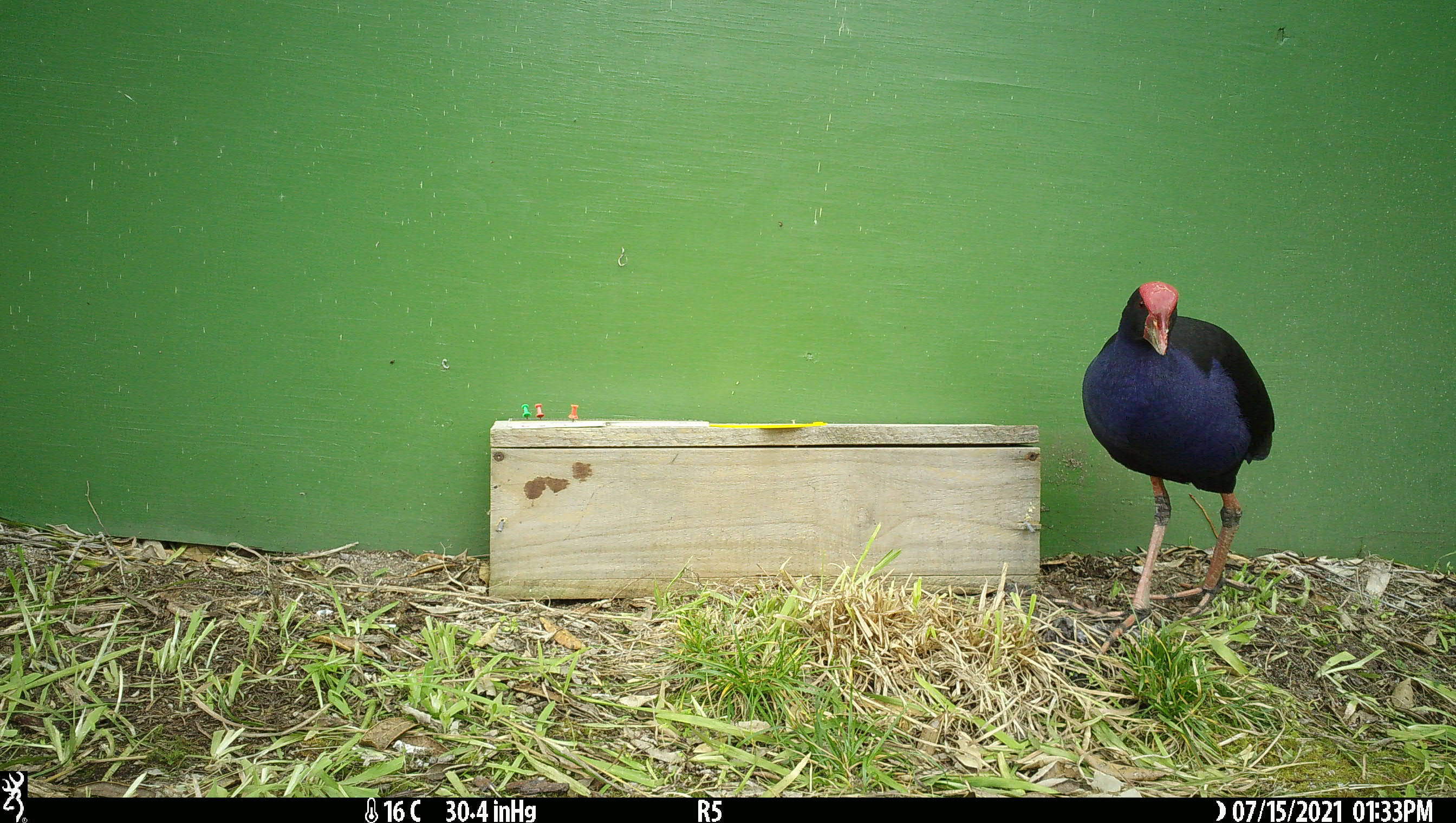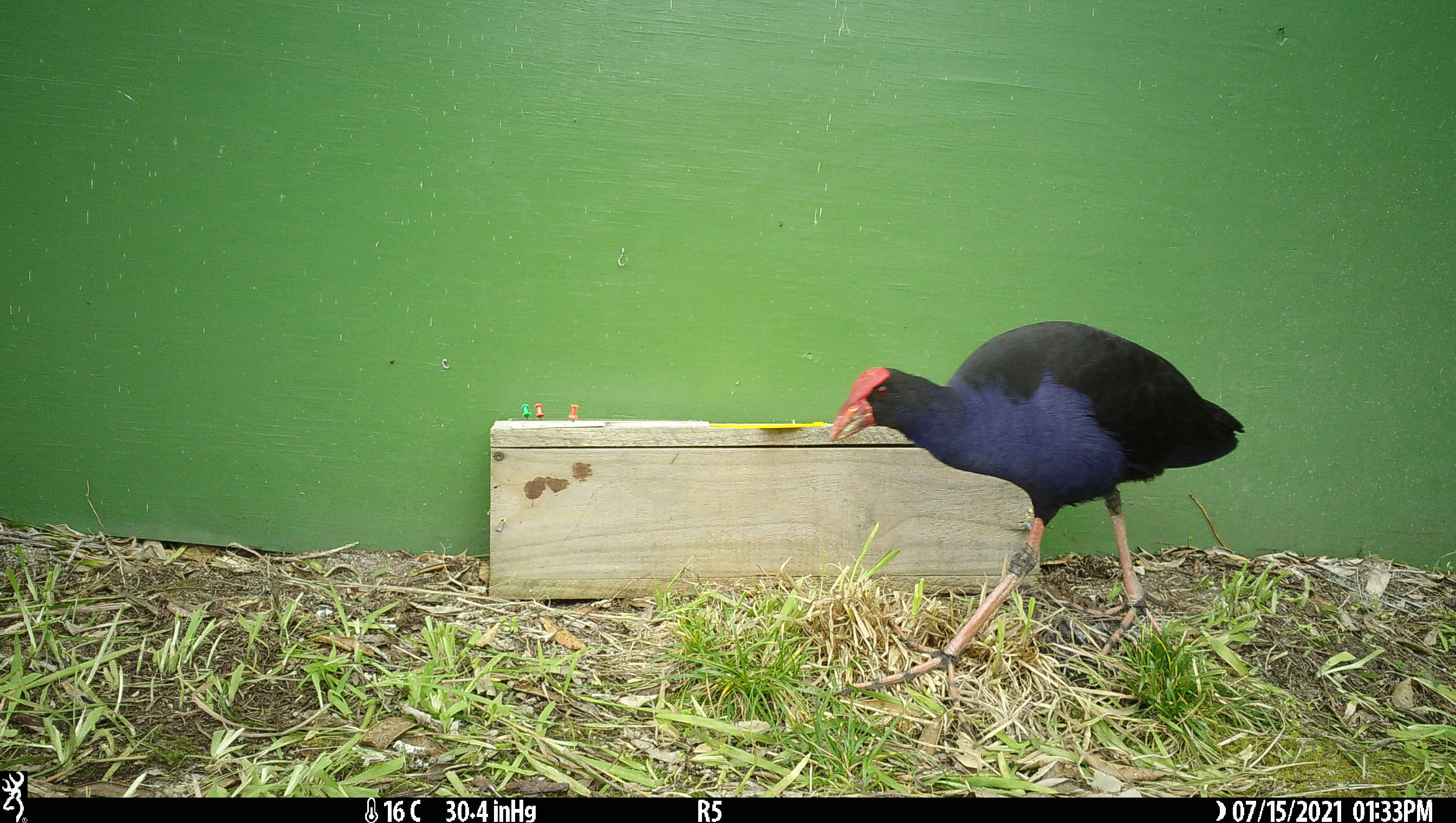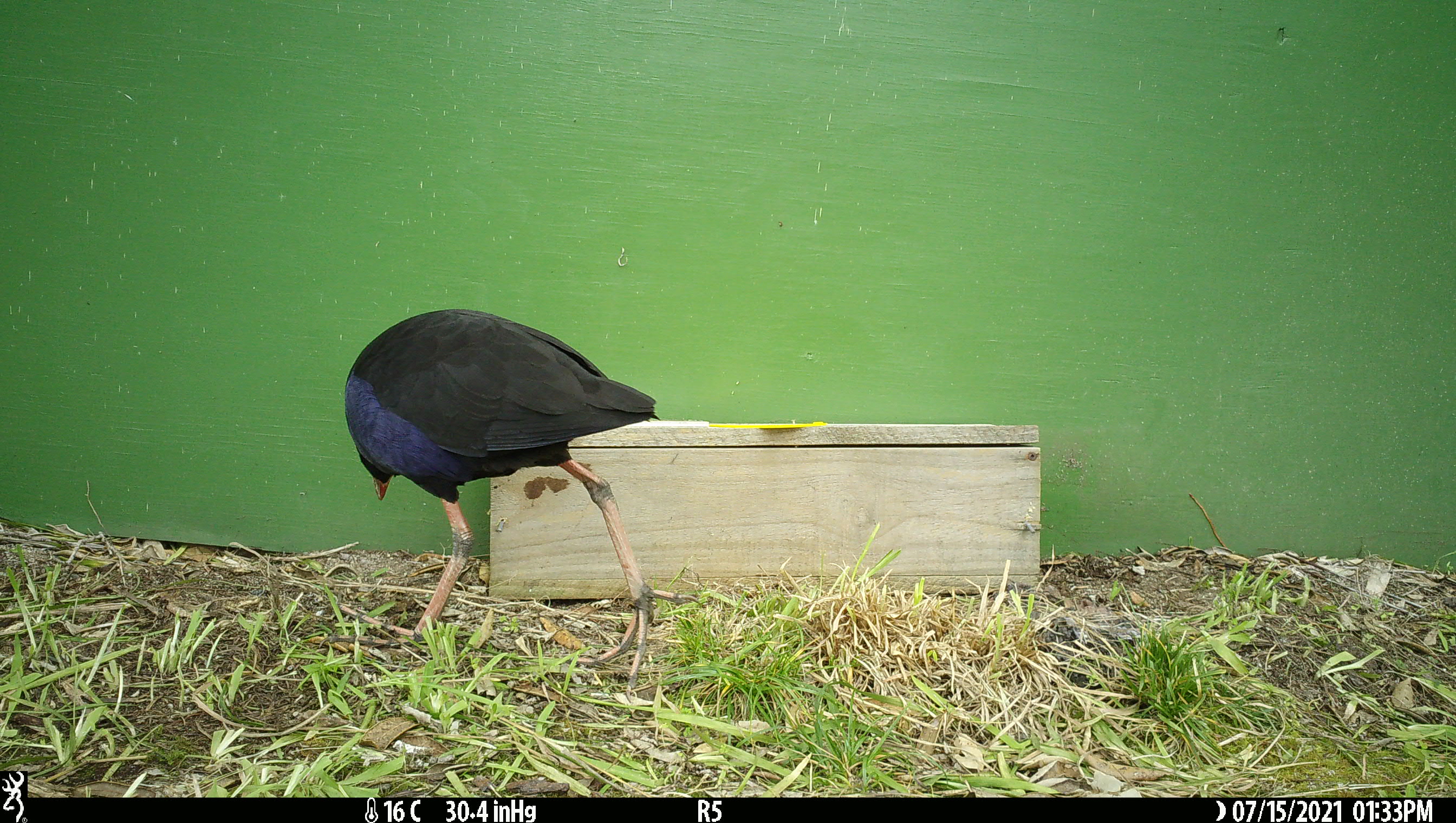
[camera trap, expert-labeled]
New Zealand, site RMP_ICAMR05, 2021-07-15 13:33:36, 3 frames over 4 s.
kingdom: Animalia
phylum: Chordata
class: Aves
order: Gruiformes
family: Rallidae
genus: Porphyrio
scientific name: Porphyrio melanotus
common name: australasian swamphen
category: pukeko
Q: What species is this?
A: Pukeko (australasian swamphen) (Porphyrio melanotus).